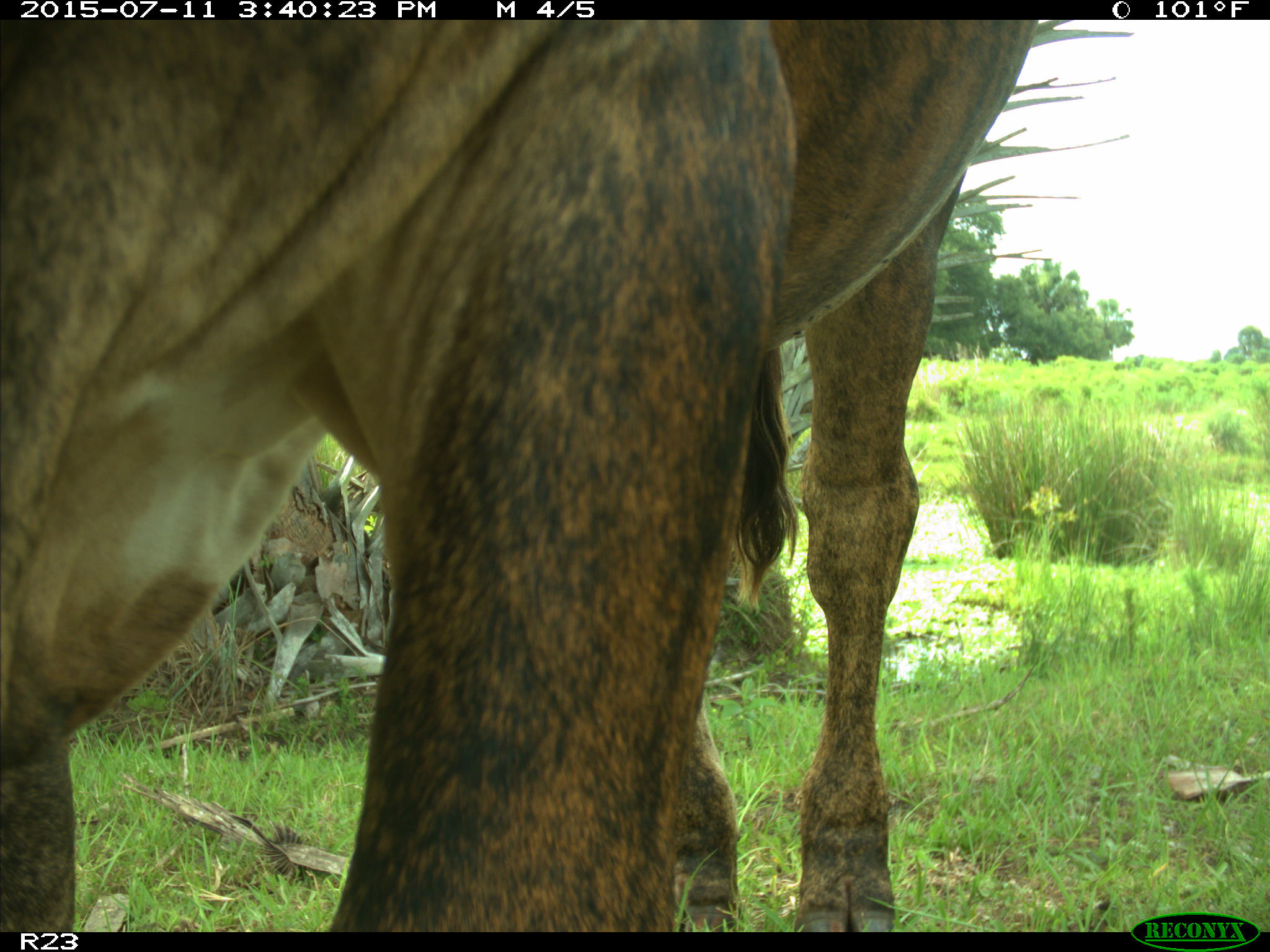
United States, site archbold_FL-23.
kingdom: Animalia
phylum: Chordata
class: Mammalia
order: Artiodactyla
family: Bovidae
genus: Bos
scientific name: Bos taurus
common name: domestic cow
Bos taurus (domestic cow).